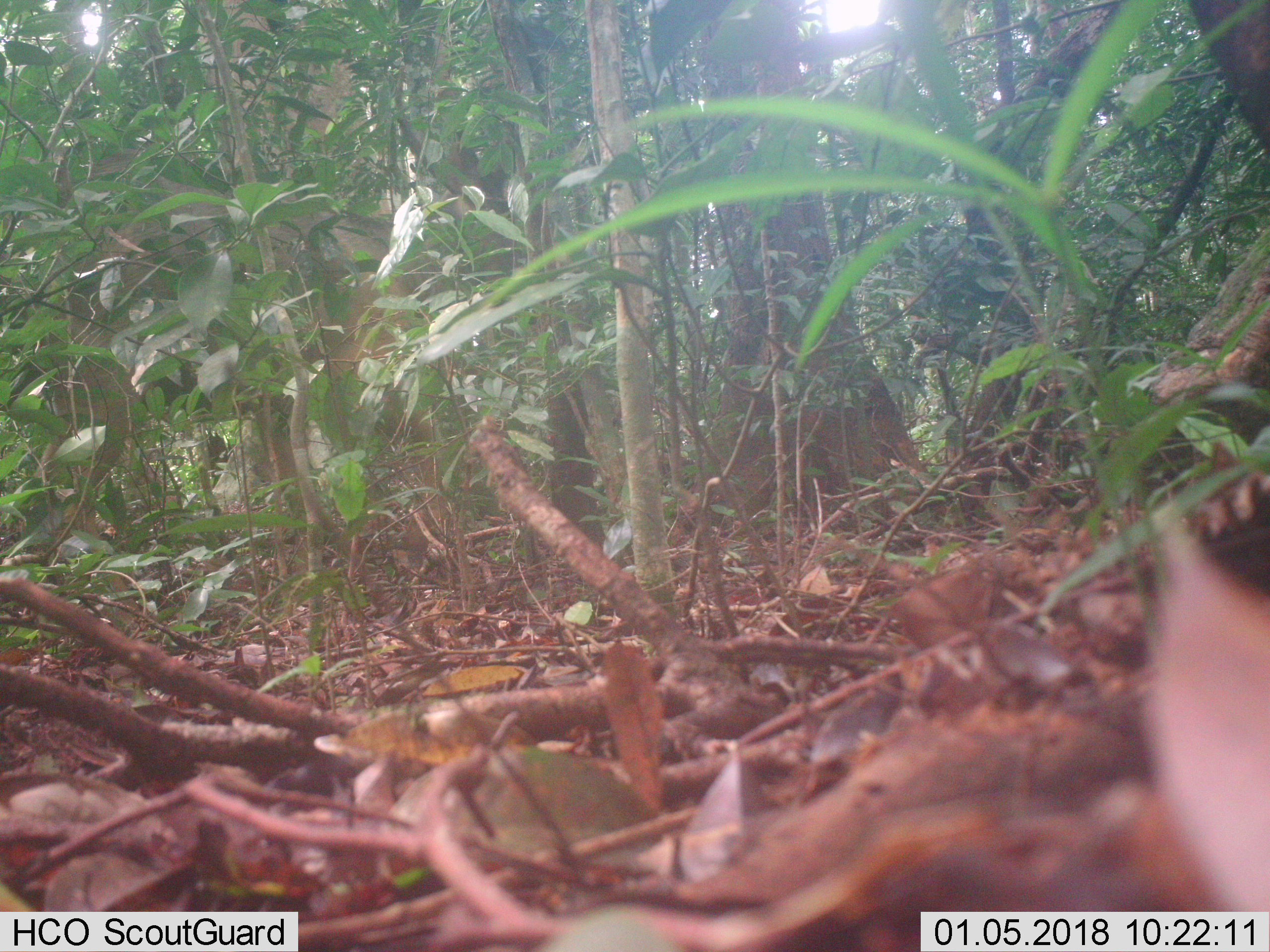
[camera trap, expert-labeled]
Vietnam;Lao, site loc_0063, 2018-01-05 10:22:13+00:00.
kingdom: Animalia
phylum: Chordata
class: Mammalia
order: Artiodactyla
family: Cervidae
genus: Rusa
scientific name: Rusa unicolor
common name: sambar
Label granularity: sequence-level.